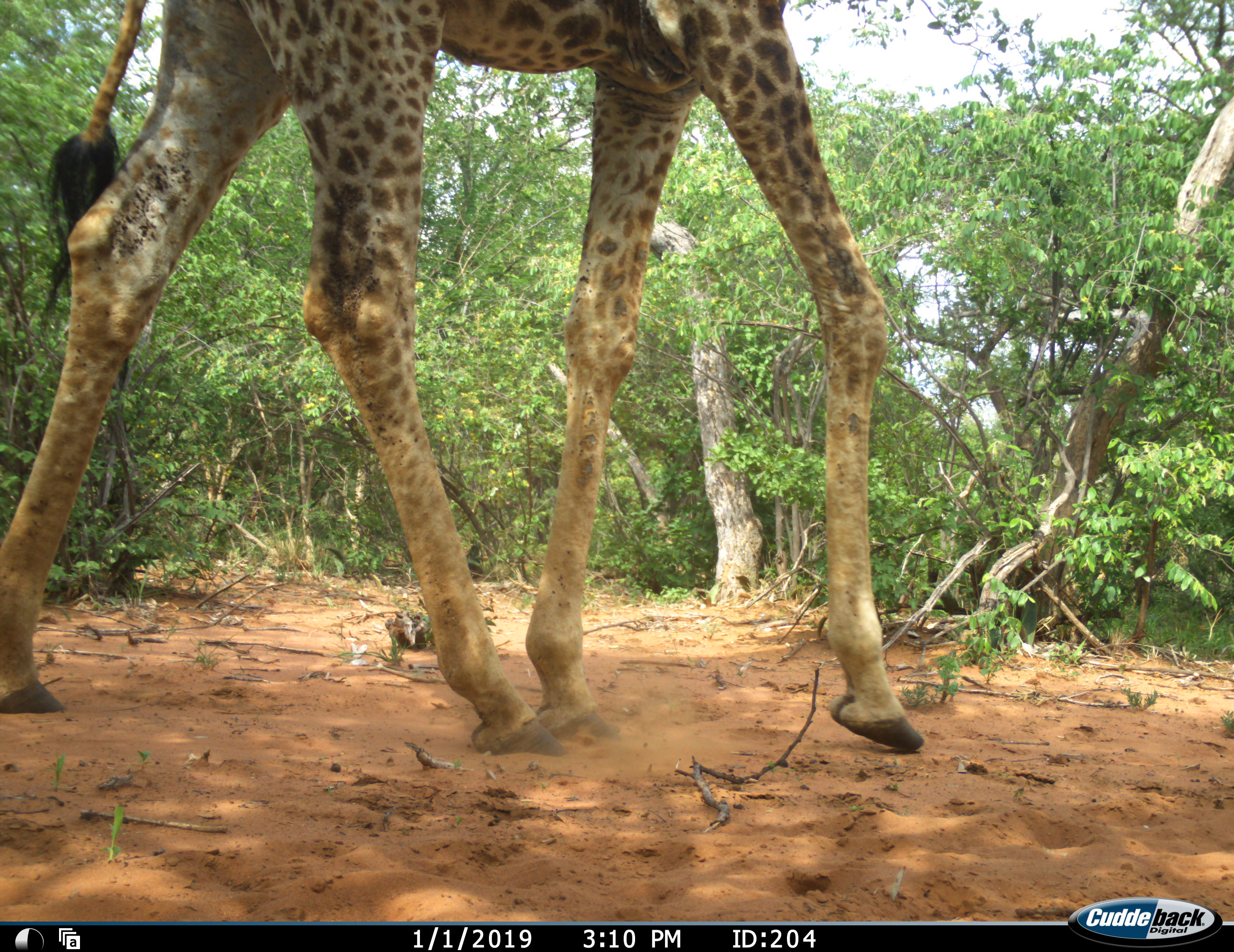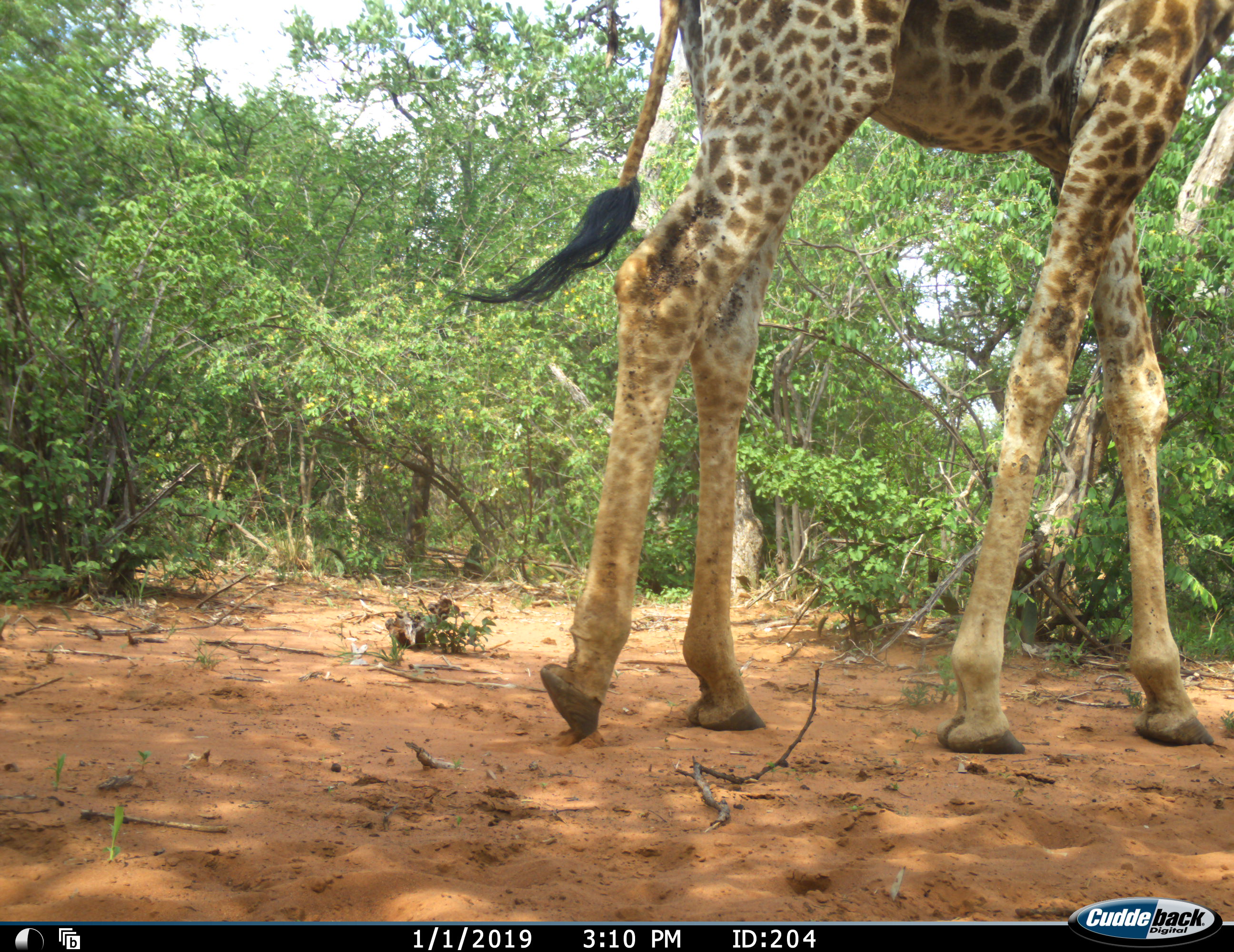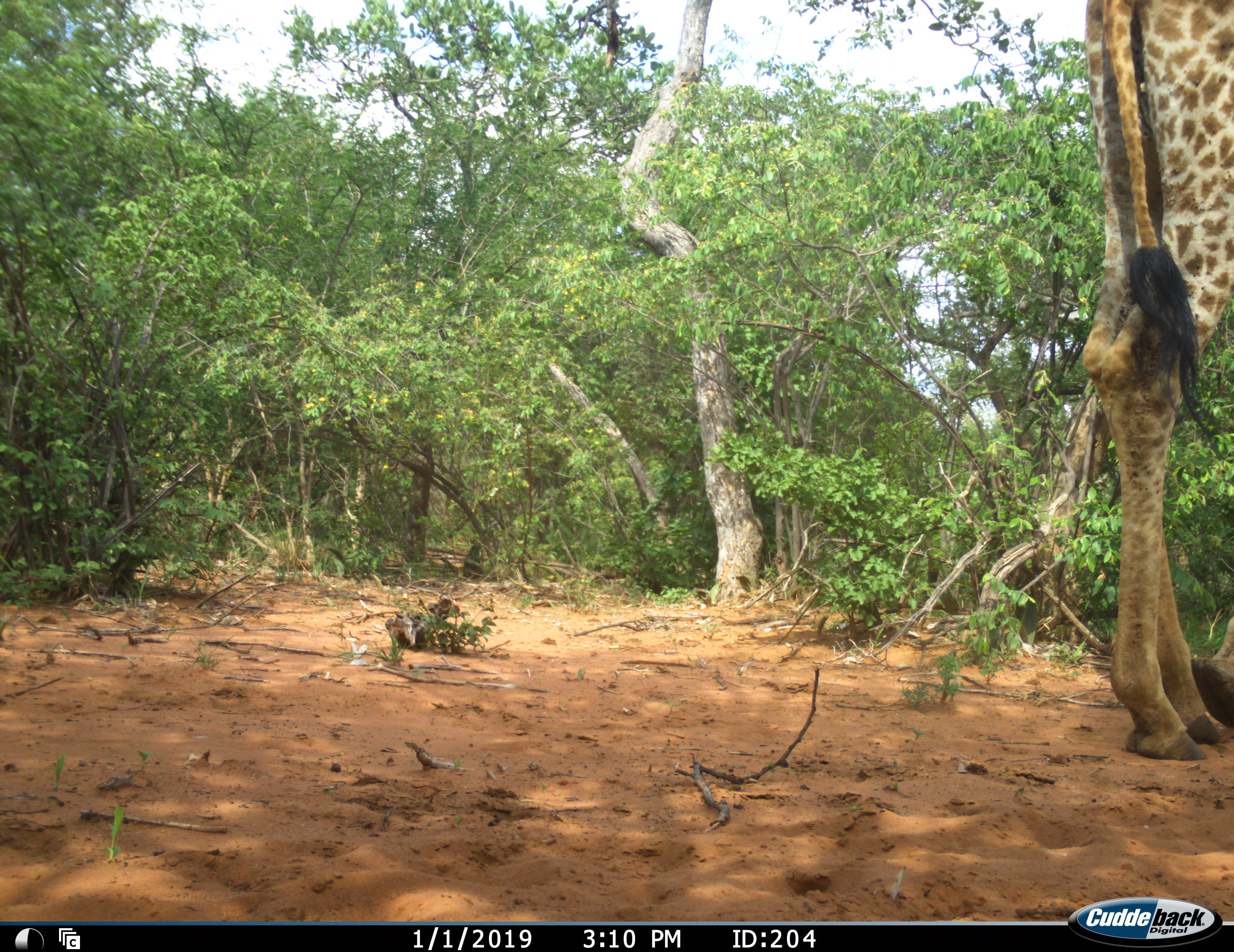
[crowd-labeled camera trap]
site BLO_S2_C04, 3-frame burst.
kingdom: Animalia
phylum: Chordata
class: Mammalia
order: Artiodactyla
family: Giraffidae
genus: Giraffa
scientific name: Giraffa camelopardalis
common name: giraffe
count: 1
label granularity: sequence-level